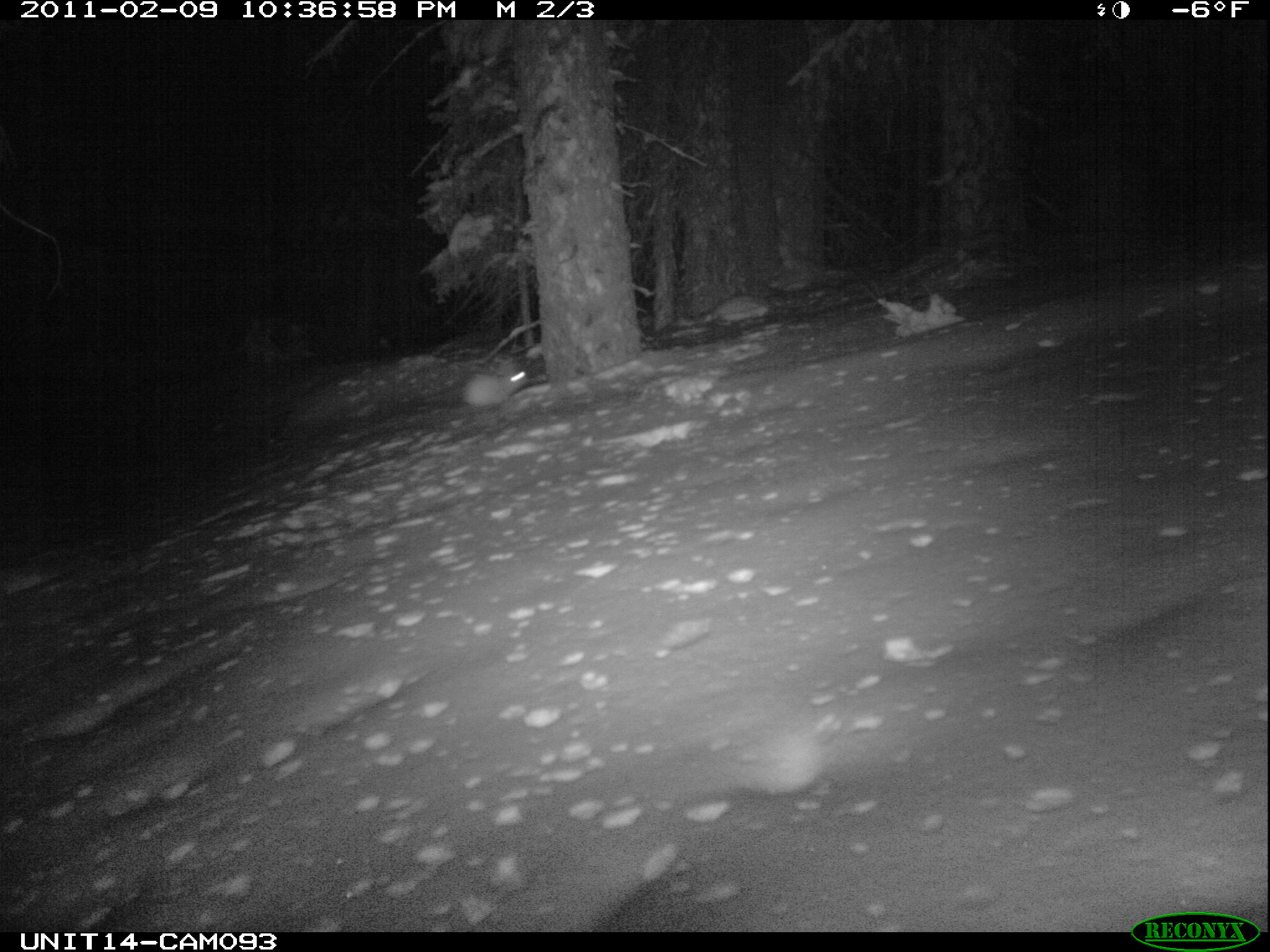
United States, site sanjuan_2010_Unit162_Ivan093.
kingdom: Animalia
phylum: Chordata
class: Mammalia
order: Lagomorpha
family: Leporidae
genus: Lepus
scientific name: Lepus americanus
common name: snowshoe hare